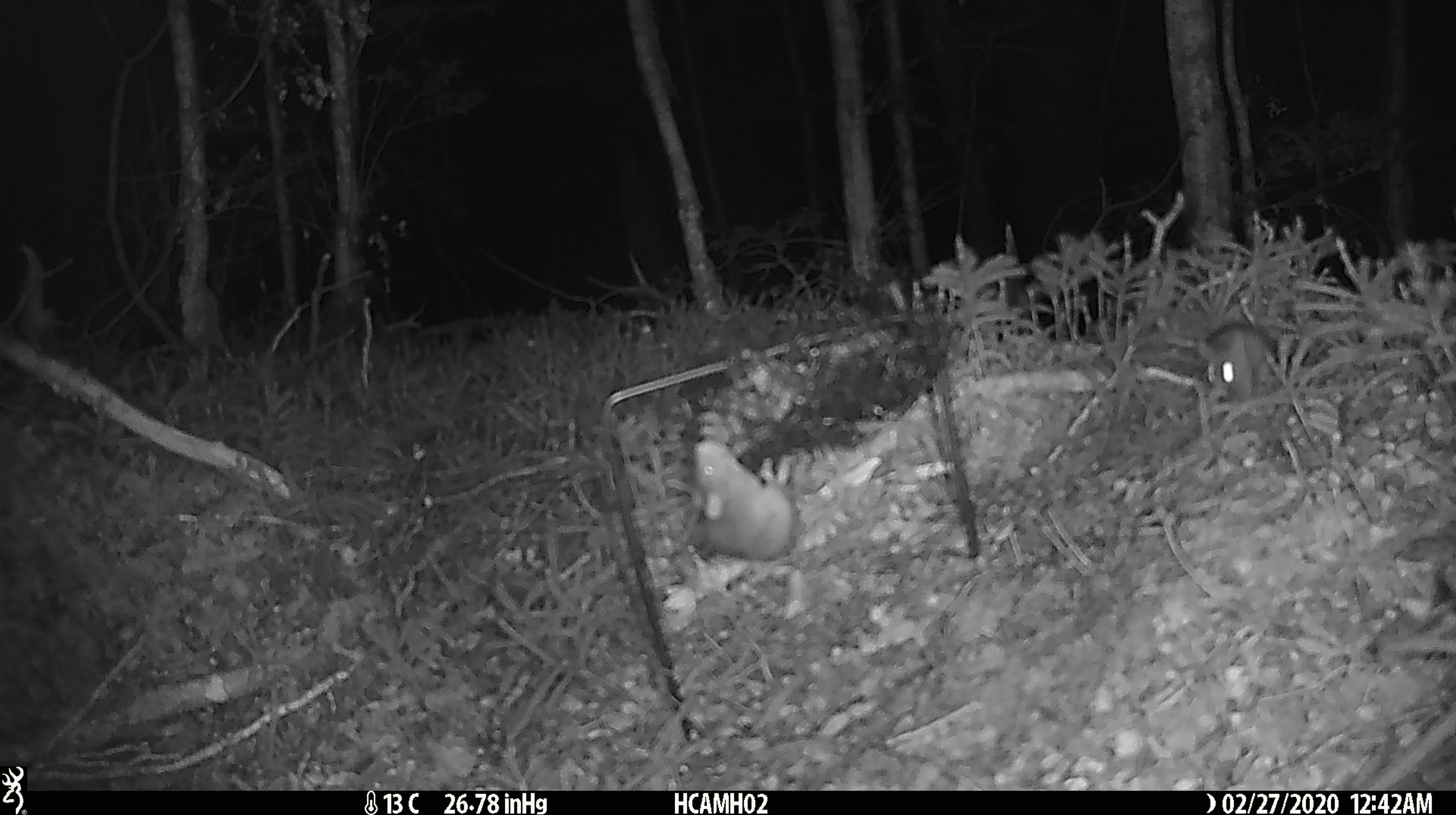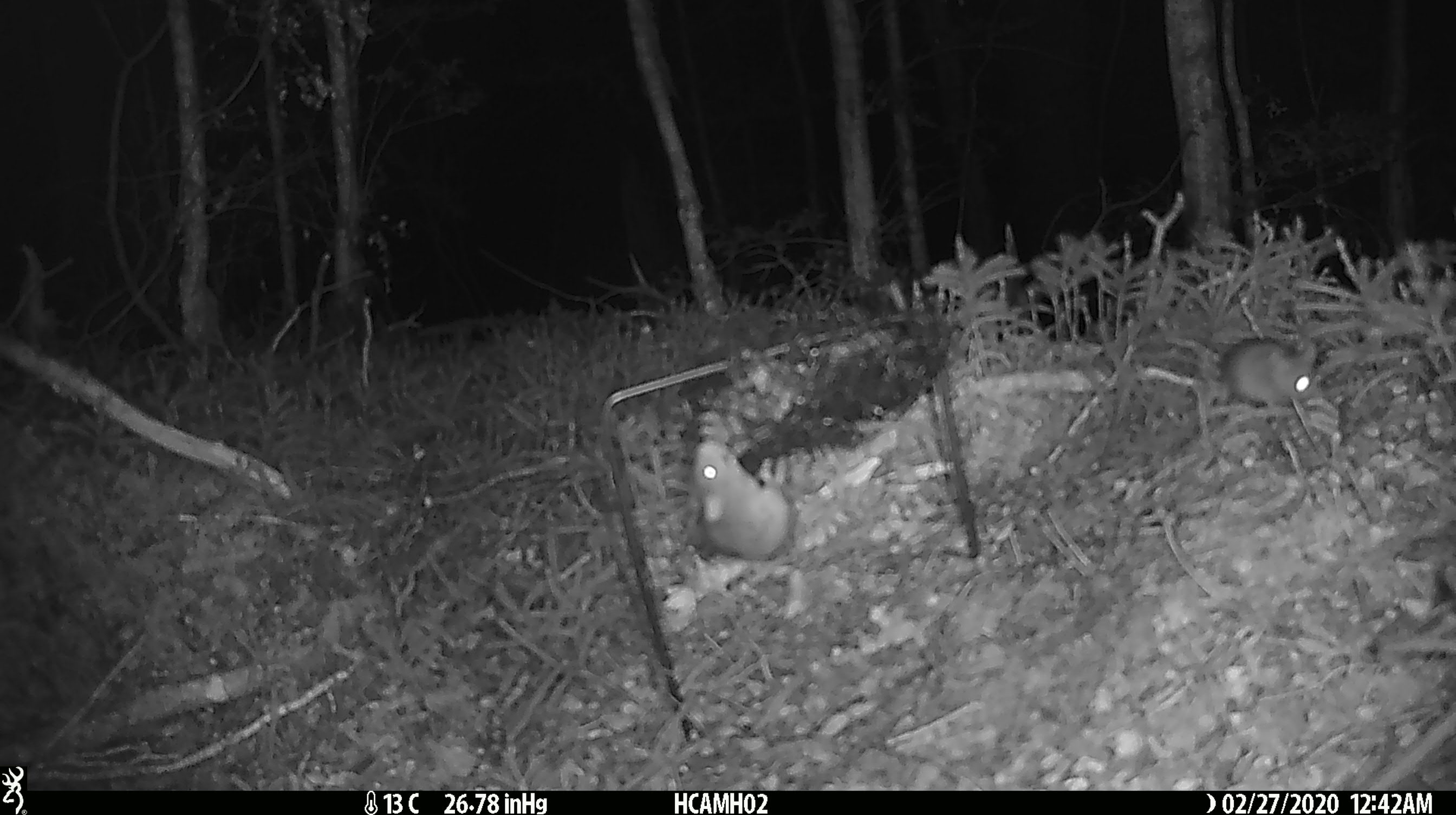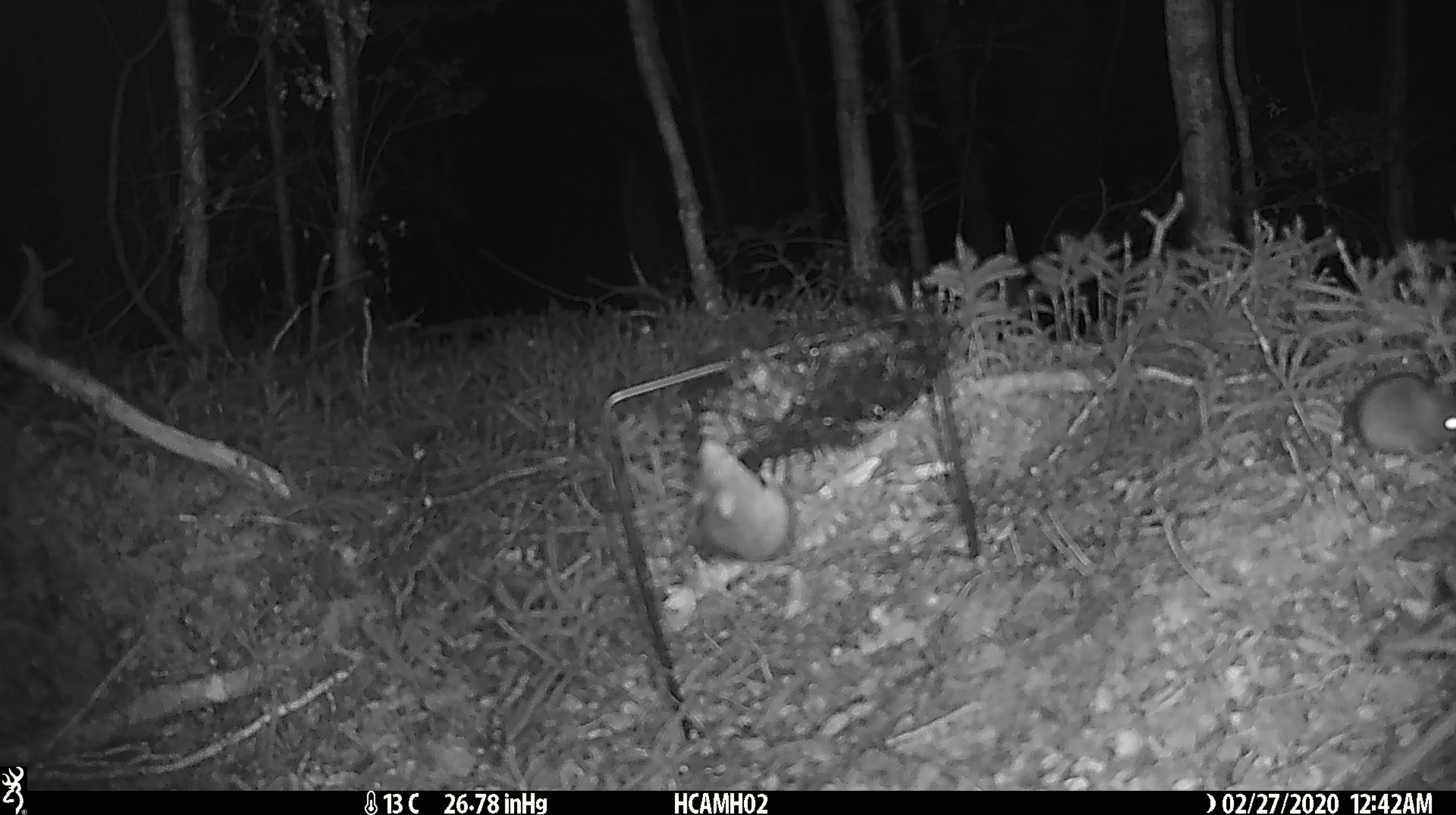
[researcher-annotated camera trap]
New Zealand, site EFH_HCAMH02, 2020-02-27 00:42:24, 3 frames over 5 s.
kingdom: Animalia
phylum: Chordata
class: Mammalia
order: Rodentia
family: Muridae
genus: Mus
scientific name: Mus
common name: mouse